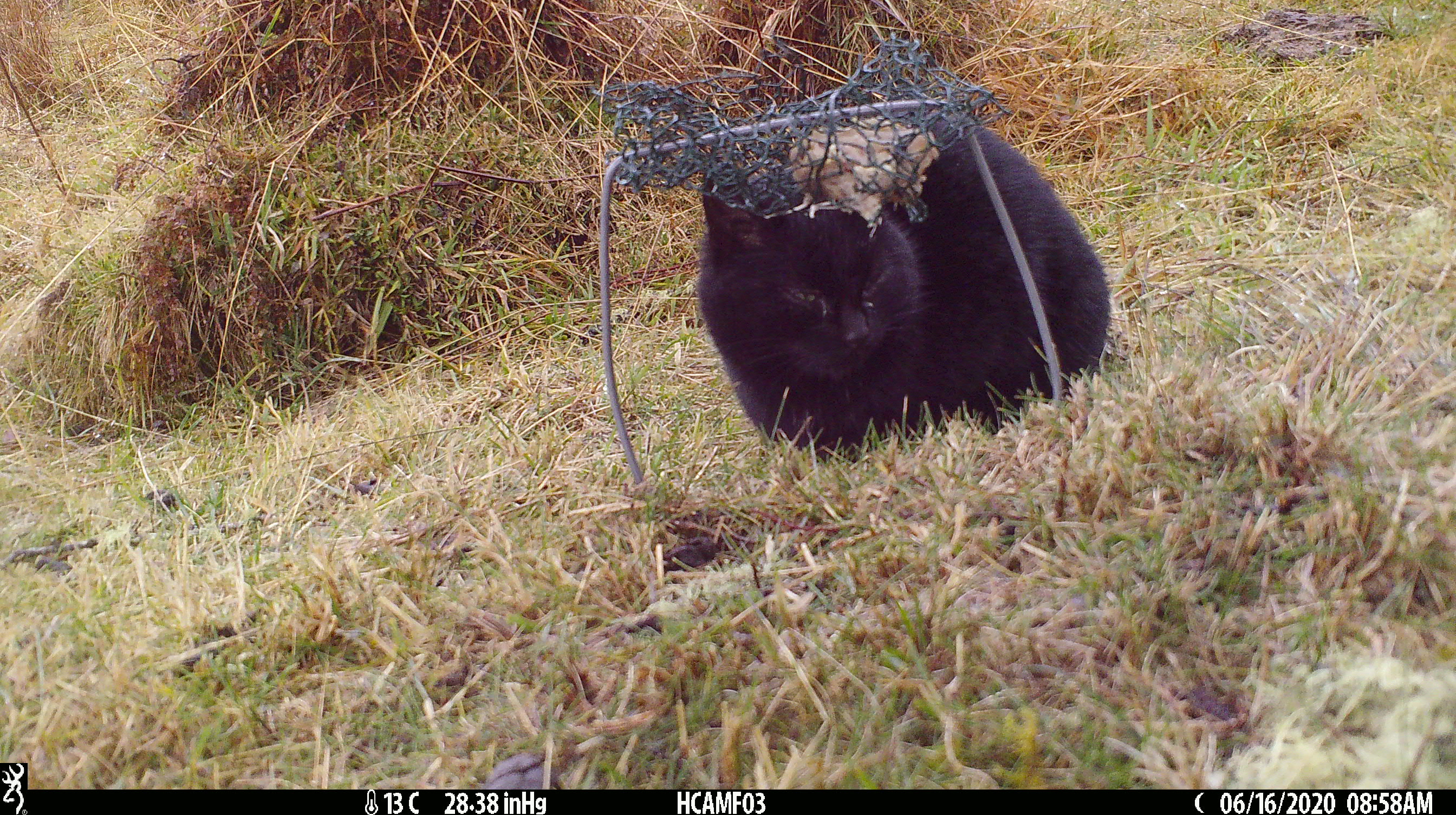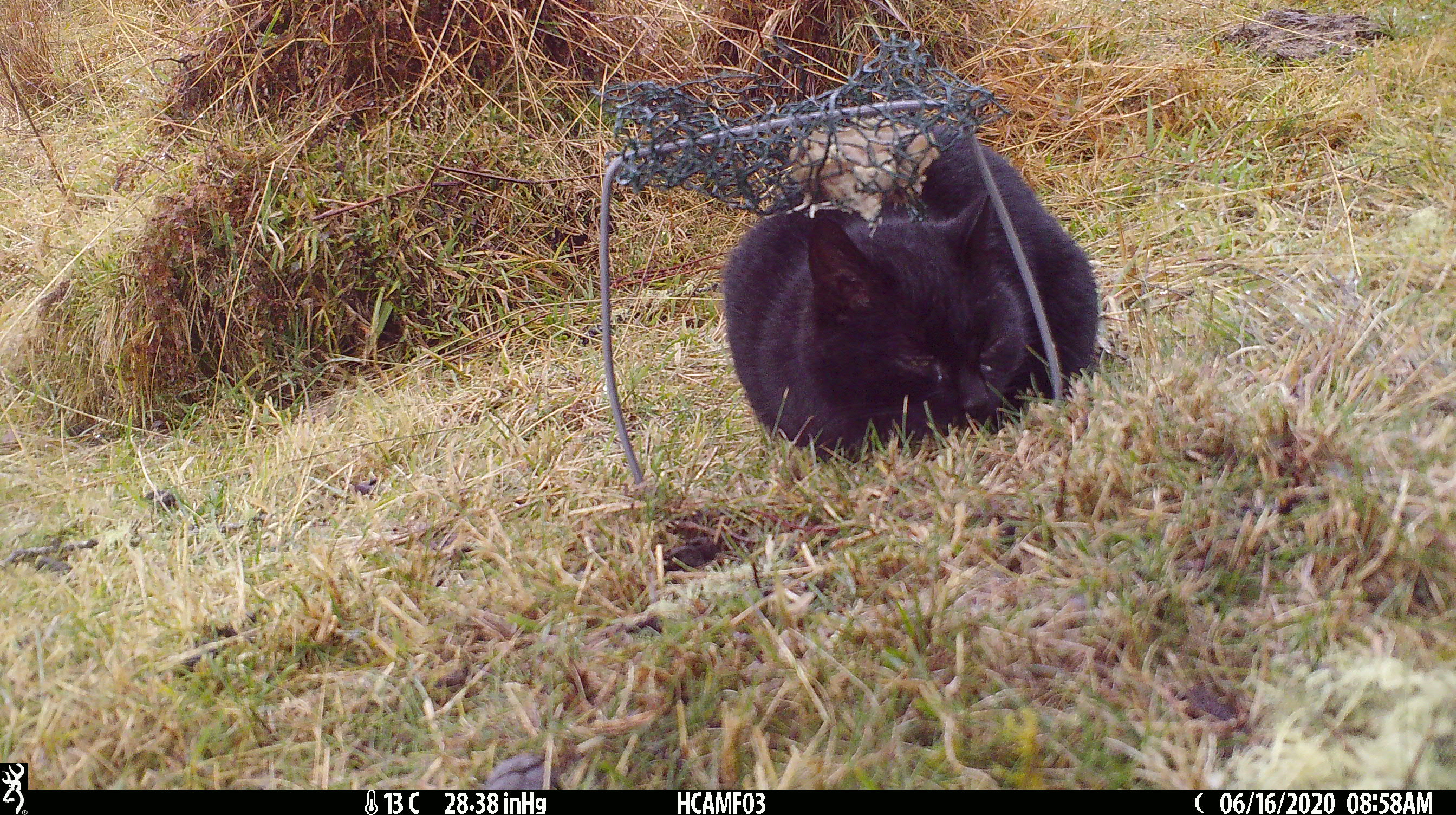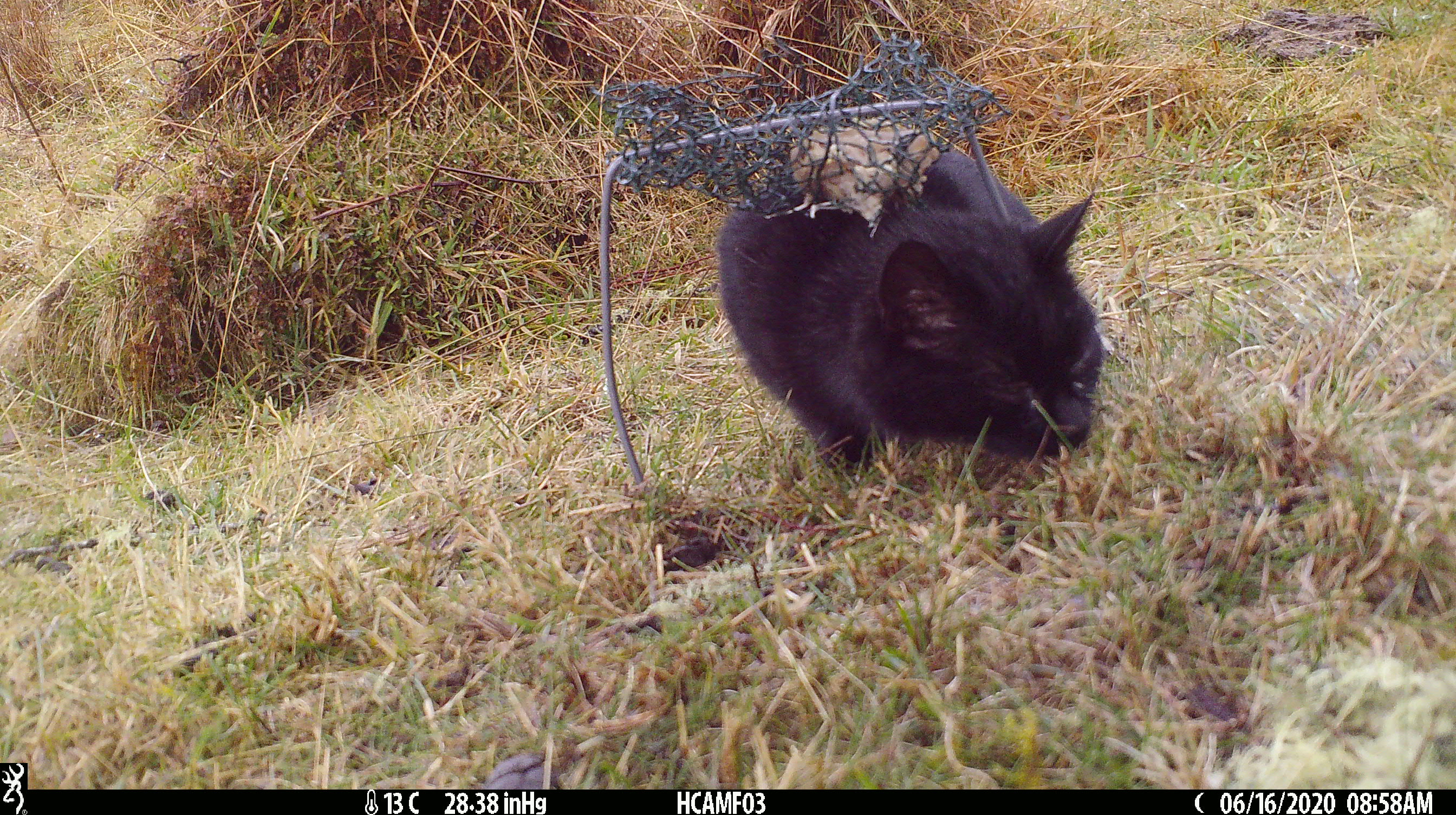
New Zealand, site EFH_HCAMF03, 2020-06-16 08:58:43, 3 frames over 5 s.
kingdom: Animalia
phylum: Chordata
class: Mammalia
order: Carnivora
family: Felidae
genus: Felis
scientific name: Felis catus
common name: domestic cat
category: cat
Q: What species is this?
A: Cat (domestic cat) (Felis catus).